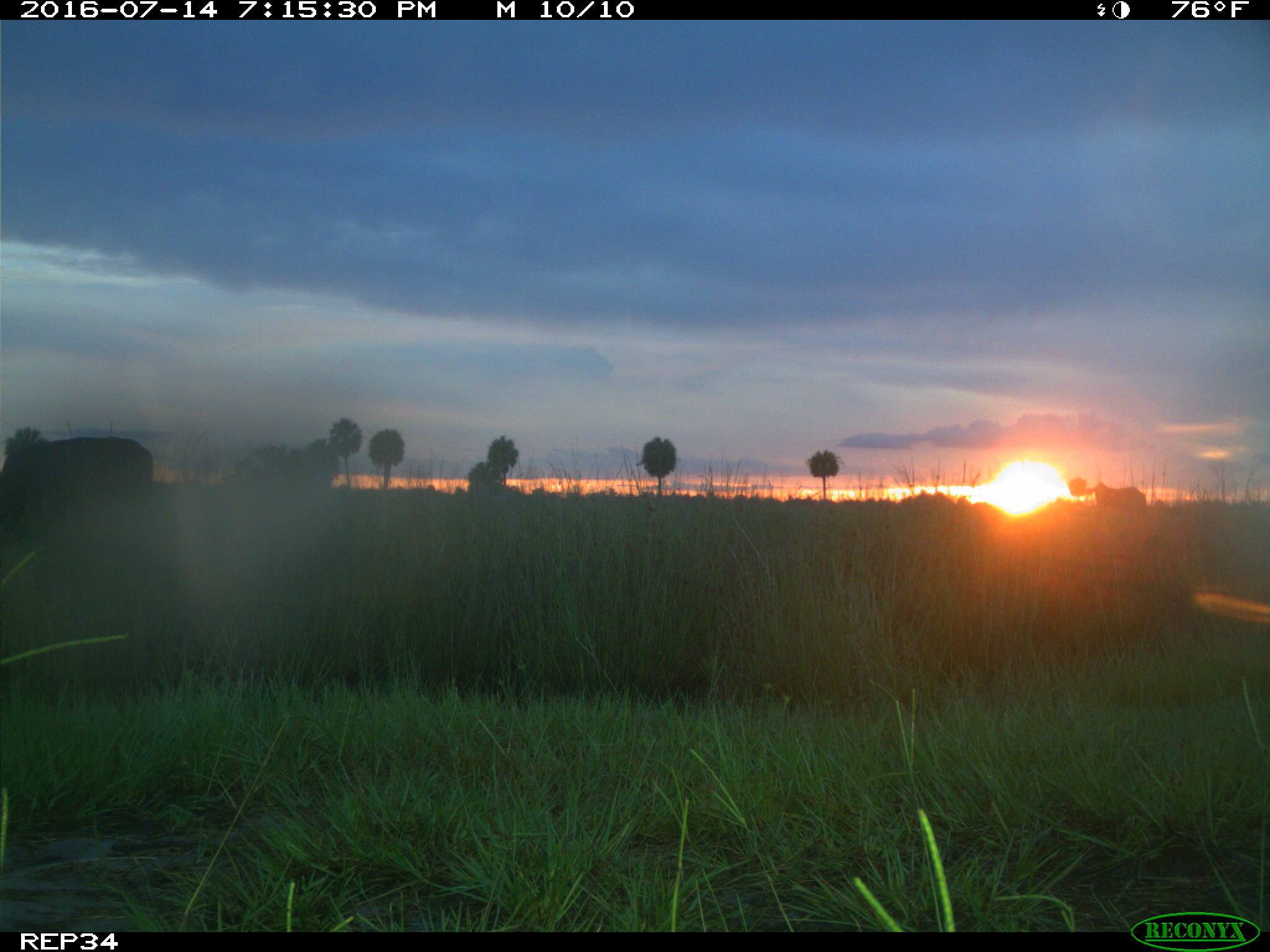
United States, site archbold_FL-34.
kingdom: Animalia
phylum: Chordata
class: Mammalia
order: Artiodactyla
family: Bovidae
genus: Bos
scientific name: Bos taurus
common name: domestic cow